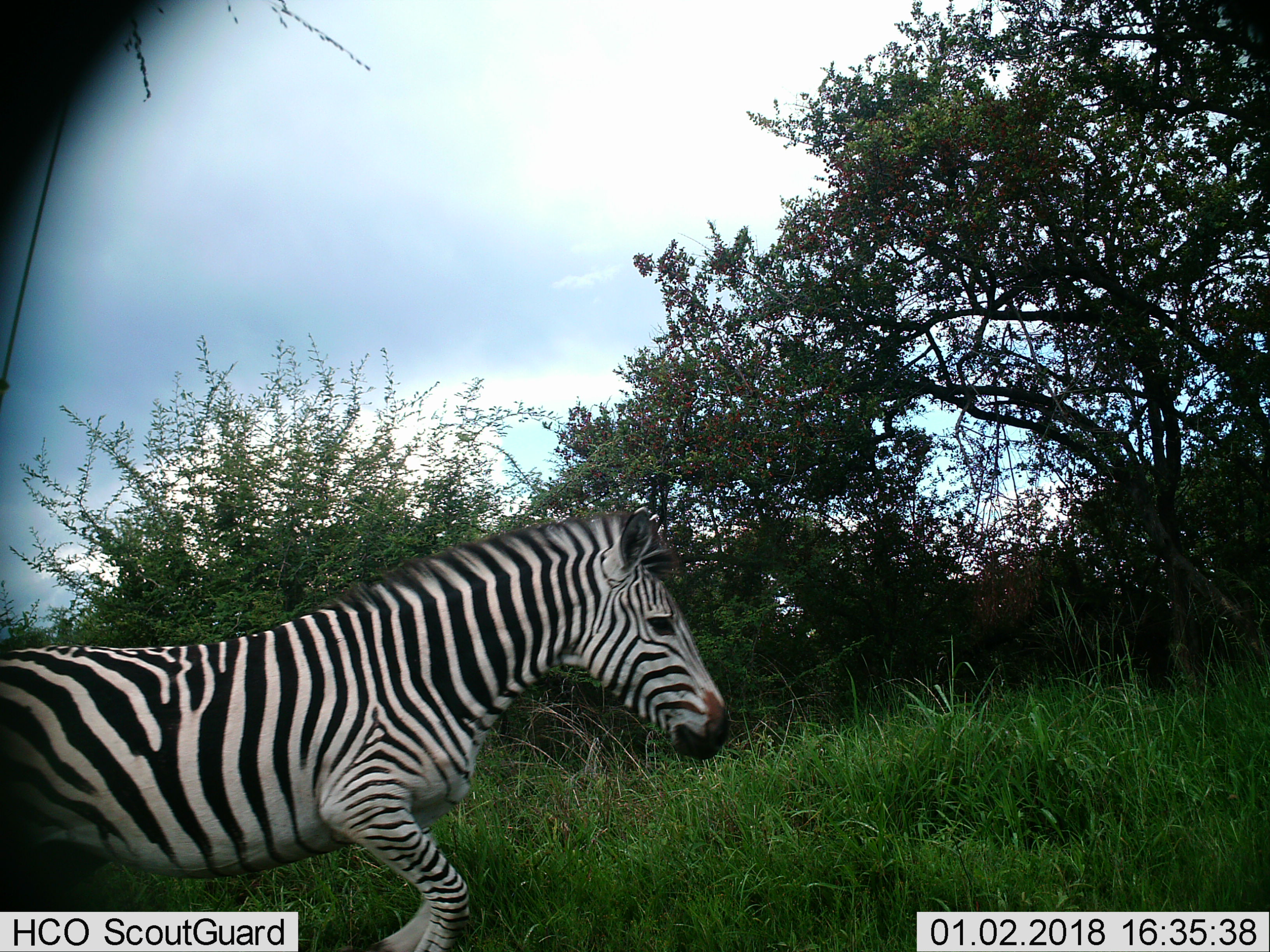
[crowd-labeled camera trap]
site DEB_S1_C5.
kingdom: Animalia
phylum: Chordata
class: Mammalia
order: Perissodactyla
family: Equidae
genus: Equus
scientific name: Equus quagga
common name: plains zebra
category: zebraplains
Zebraplains (plains zebra) (Equus quagga), count 1. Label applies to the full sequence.